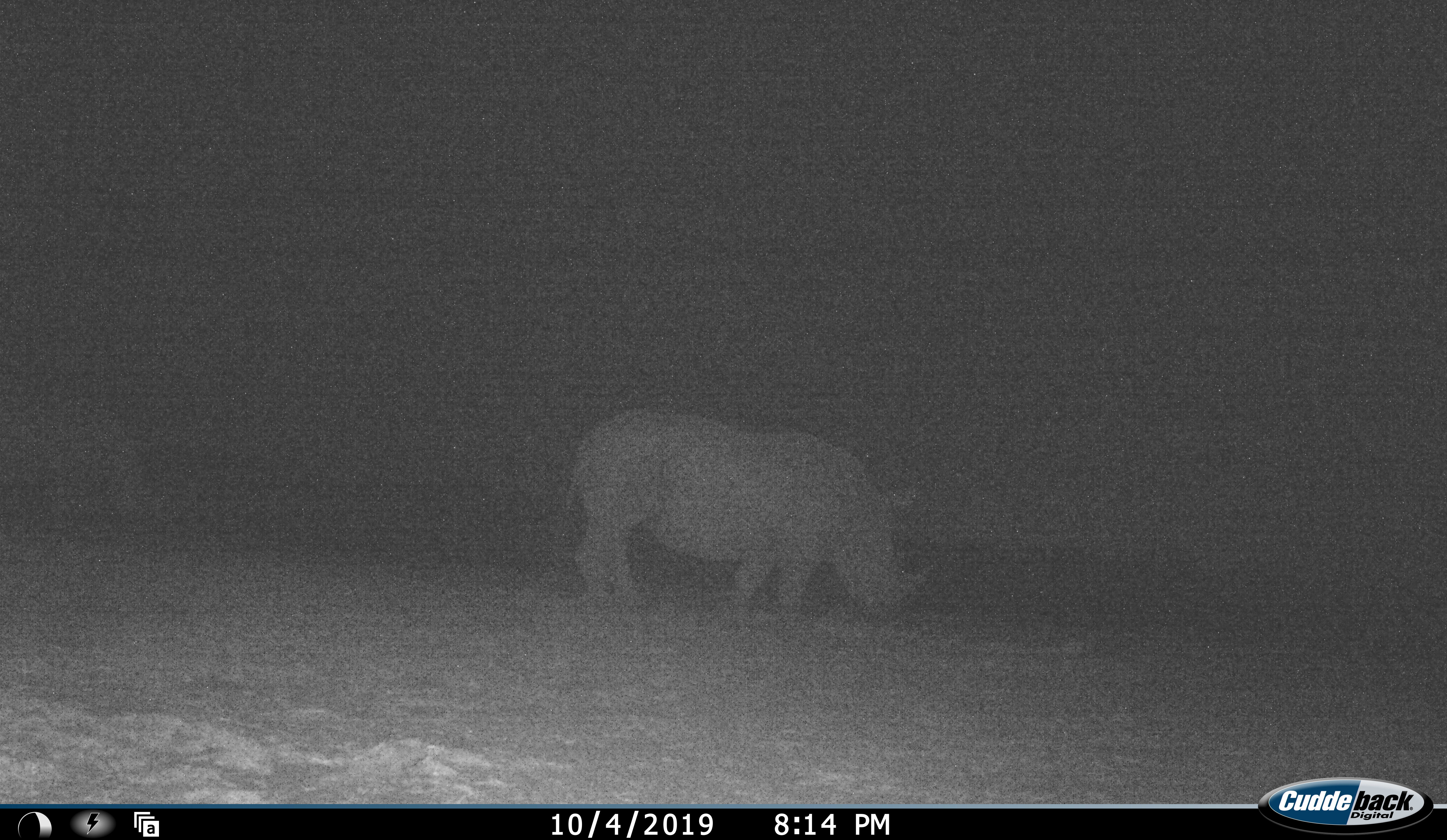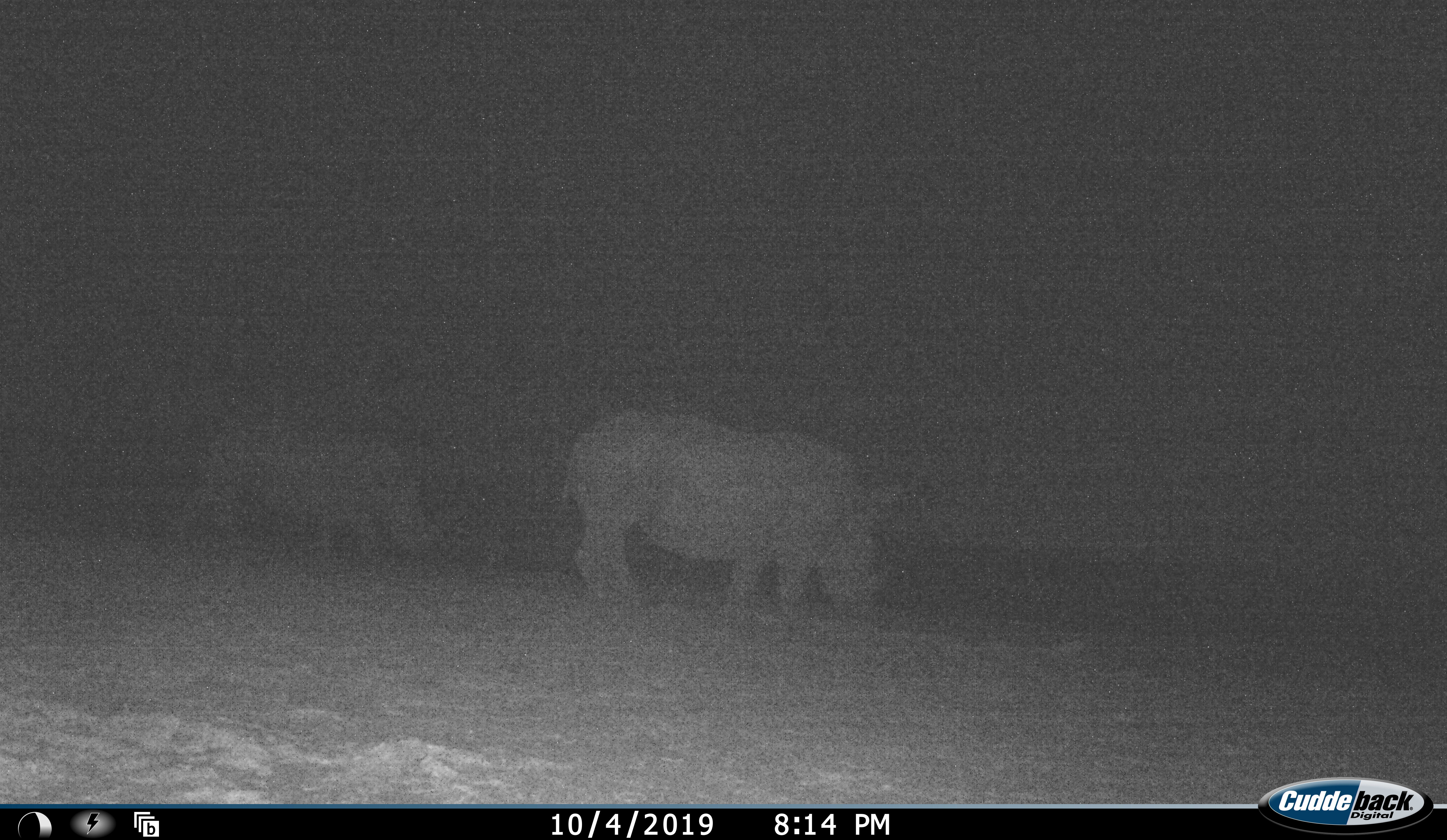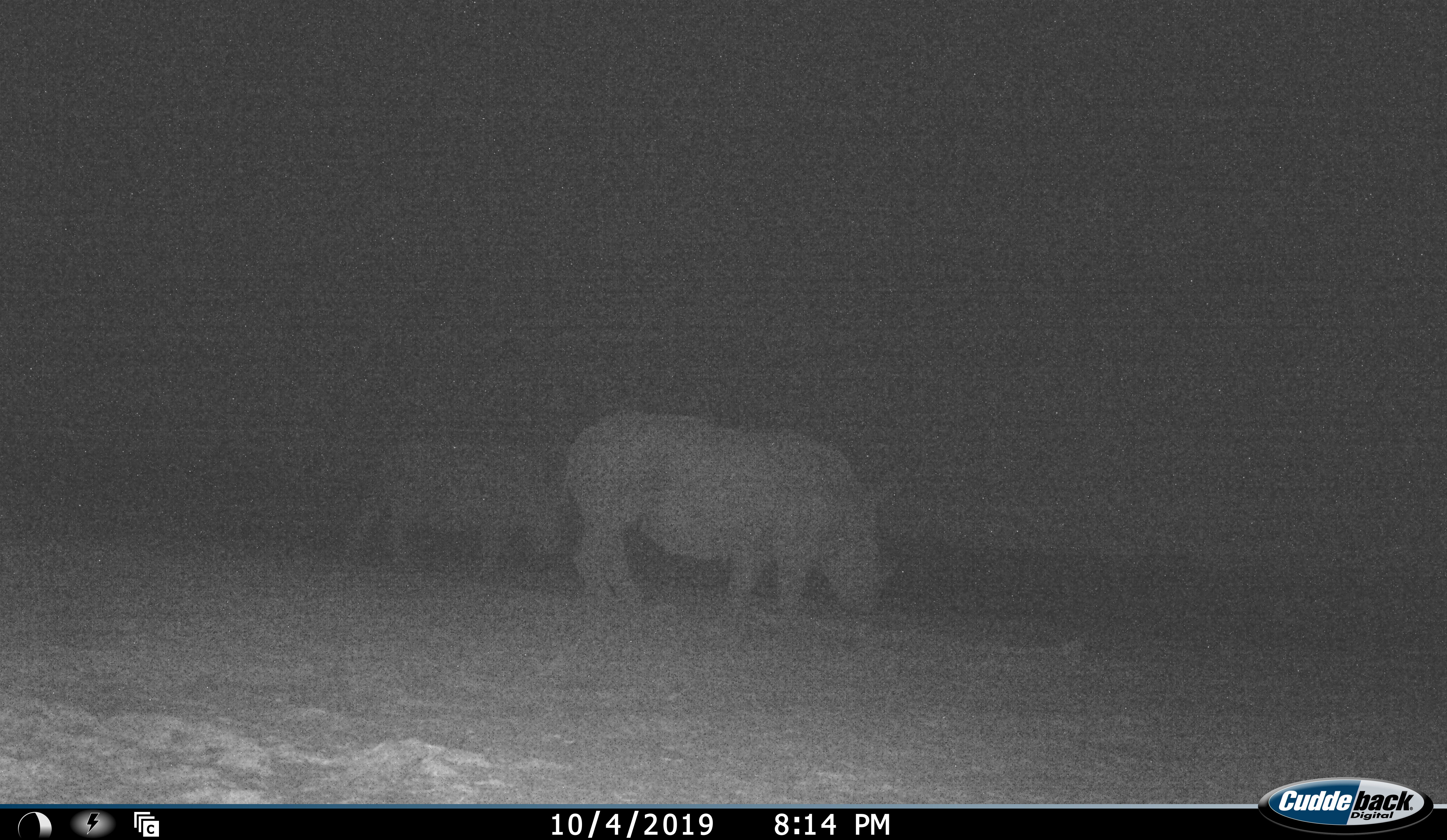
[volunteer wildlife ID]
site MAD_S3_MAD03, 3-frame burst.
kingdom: Animalia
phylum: Chordata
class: Mammalia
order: Perissodactyla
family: Rhinocerotidae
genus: Ceratotherium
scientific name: Ceratotherium simum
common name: white rhinoceros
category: rhinoceroswhite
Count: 2.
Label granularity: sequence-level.